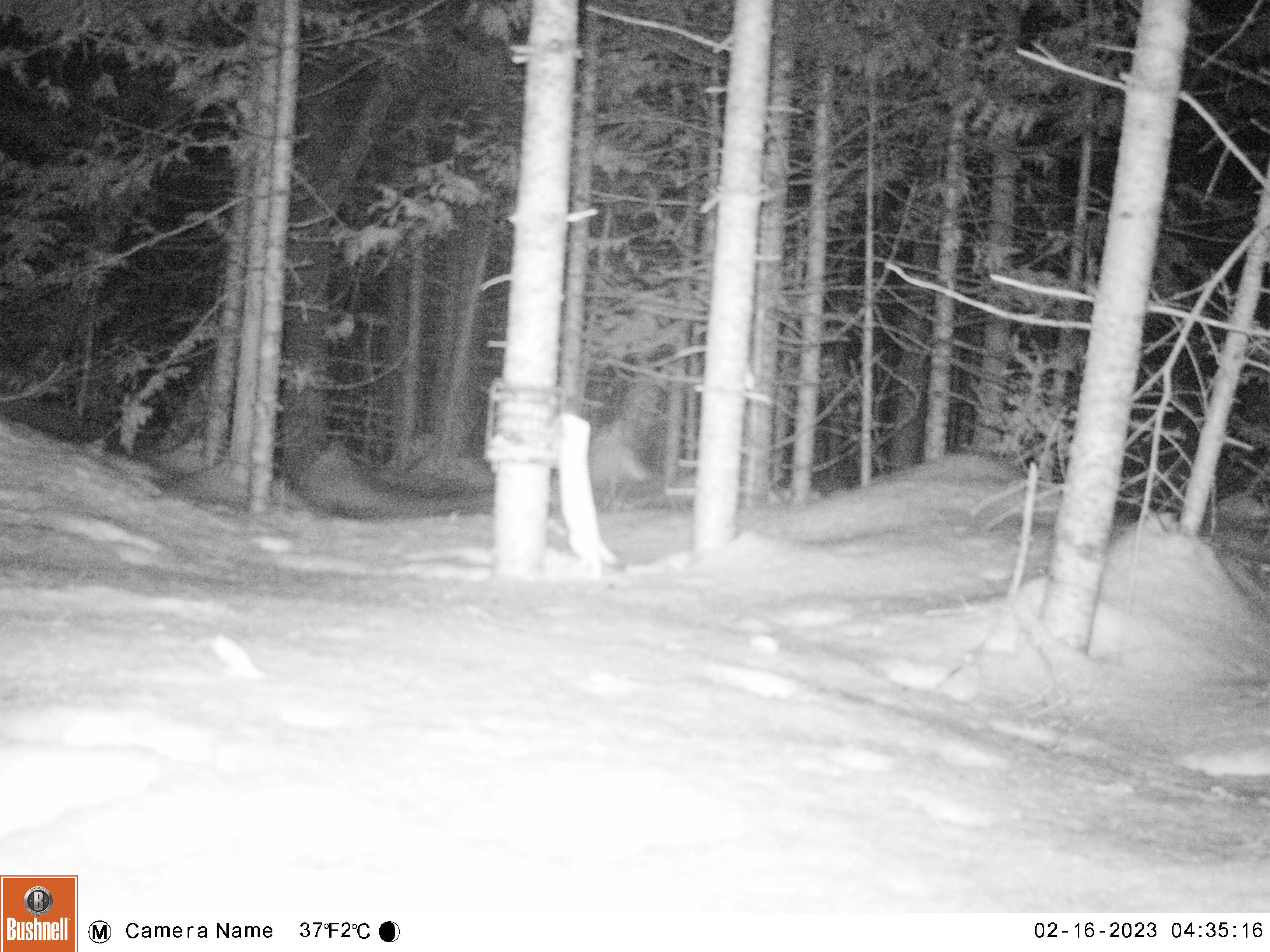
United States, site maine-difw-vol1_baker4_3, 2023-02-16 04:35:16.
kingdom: Animalia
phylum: Chordata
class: Mammalia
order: Carnivora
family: Mustelidae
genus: Mustela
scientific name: Mustela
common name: weasel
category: weasel sp.